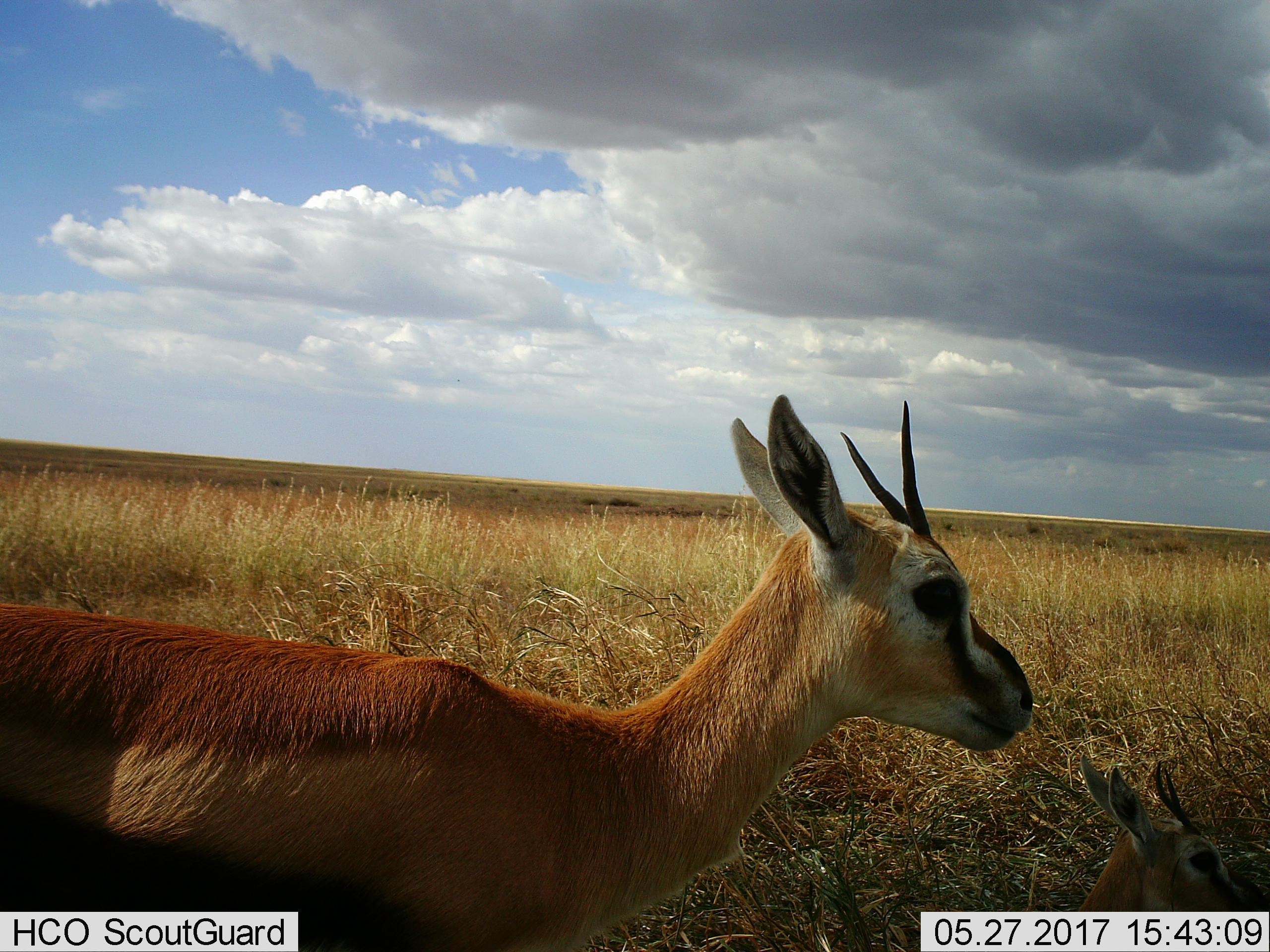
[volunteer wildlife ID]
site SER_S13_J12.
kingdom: Animalia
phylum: Chordata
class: Mammalia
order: Artiodactyla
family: Bovidae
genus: Eudorcas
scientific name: Eudorcas thomsonii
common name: thomson's gazelle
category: gazellethomsons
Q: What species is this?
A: Gazellethomsons (thomson's gazelle) (Eudorcas thomsonii).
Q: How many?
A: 2.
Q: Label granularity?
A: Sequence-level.